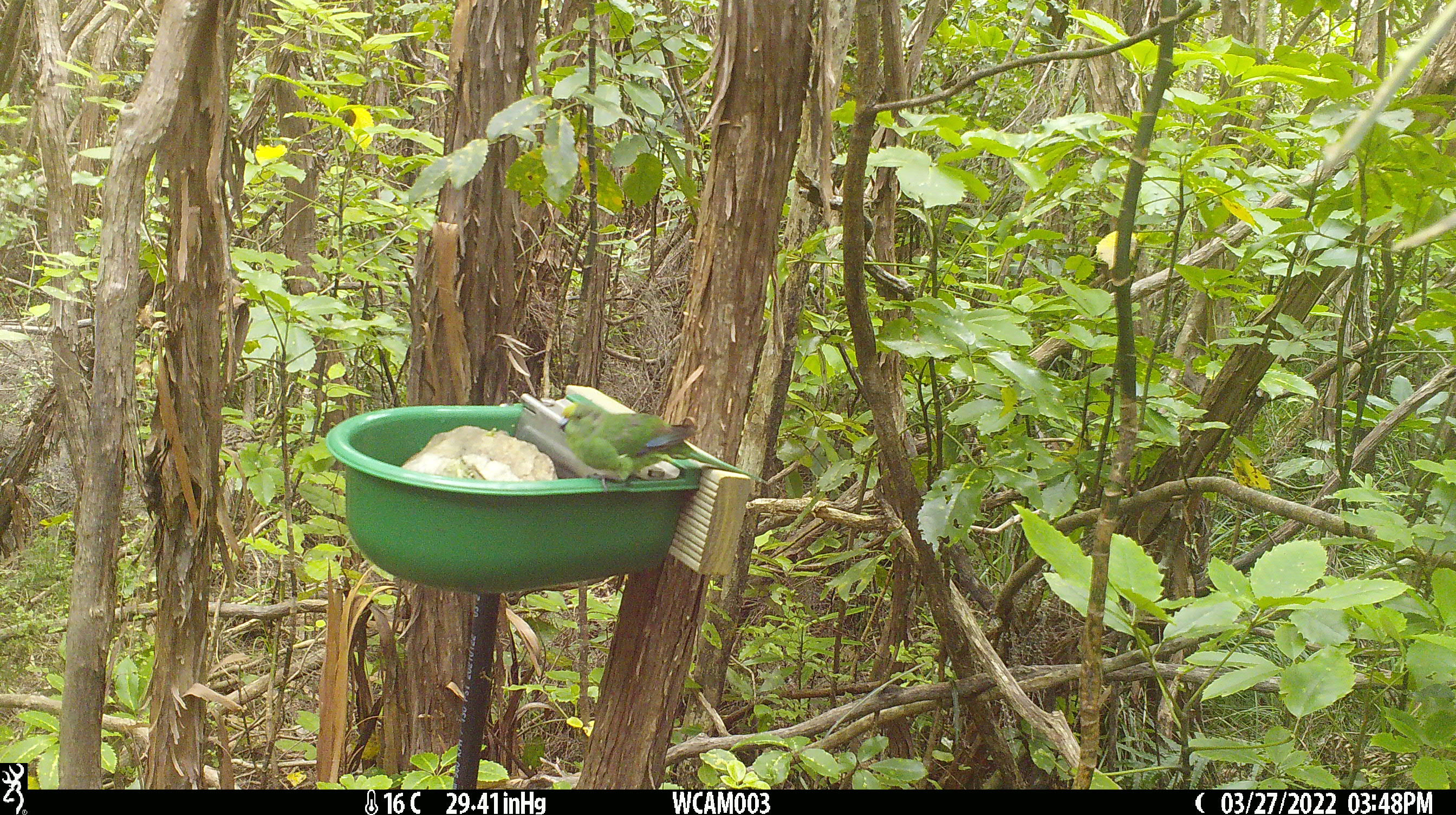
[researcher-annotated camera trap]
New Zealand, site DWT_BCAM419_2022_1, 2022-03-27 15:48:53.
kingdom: Animalia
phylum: Chordata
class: Aves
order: Psittaciformes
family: Psittaculidae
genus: Cyanoramphus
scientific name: Cyanoramphus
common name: parakeet